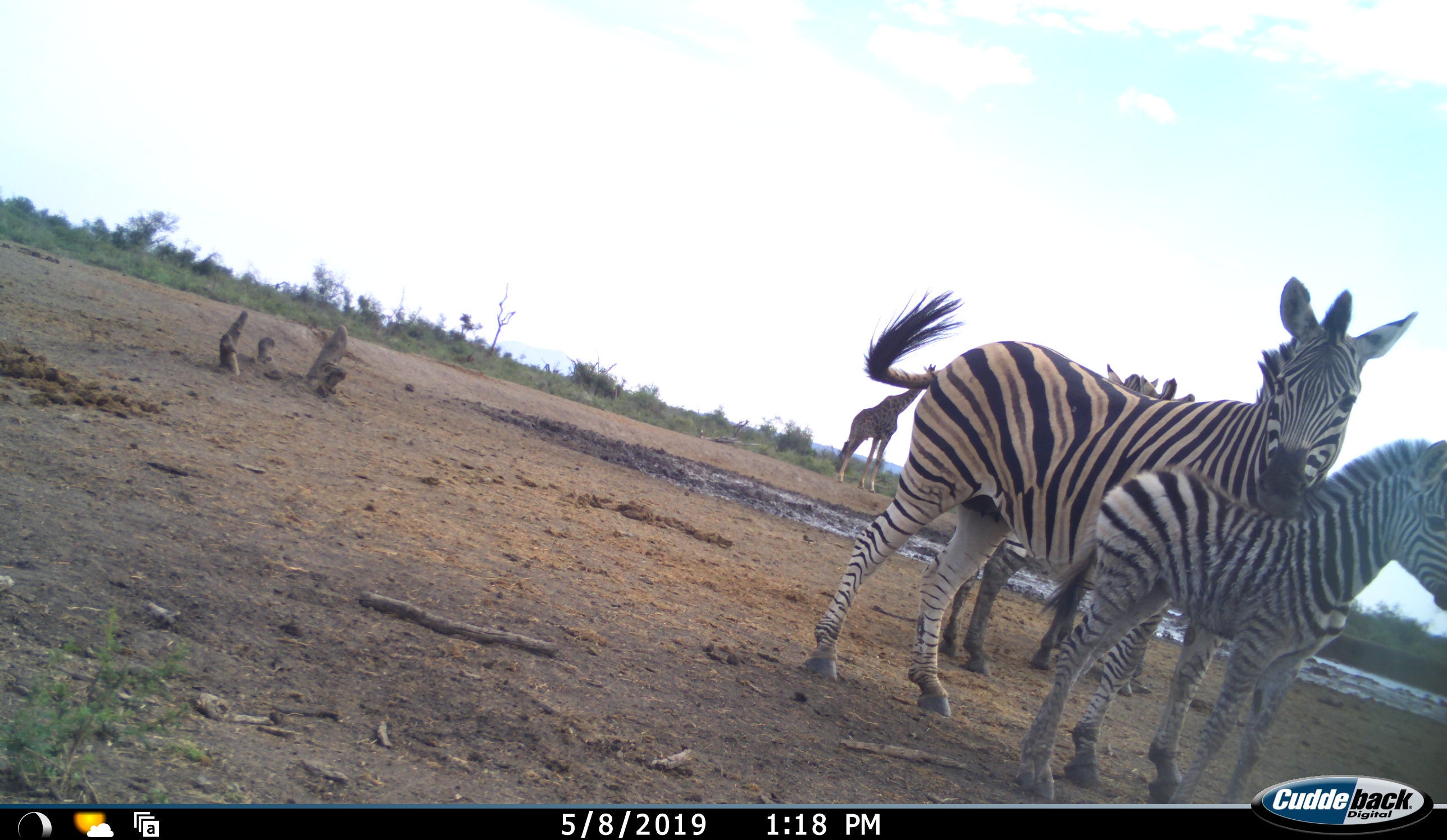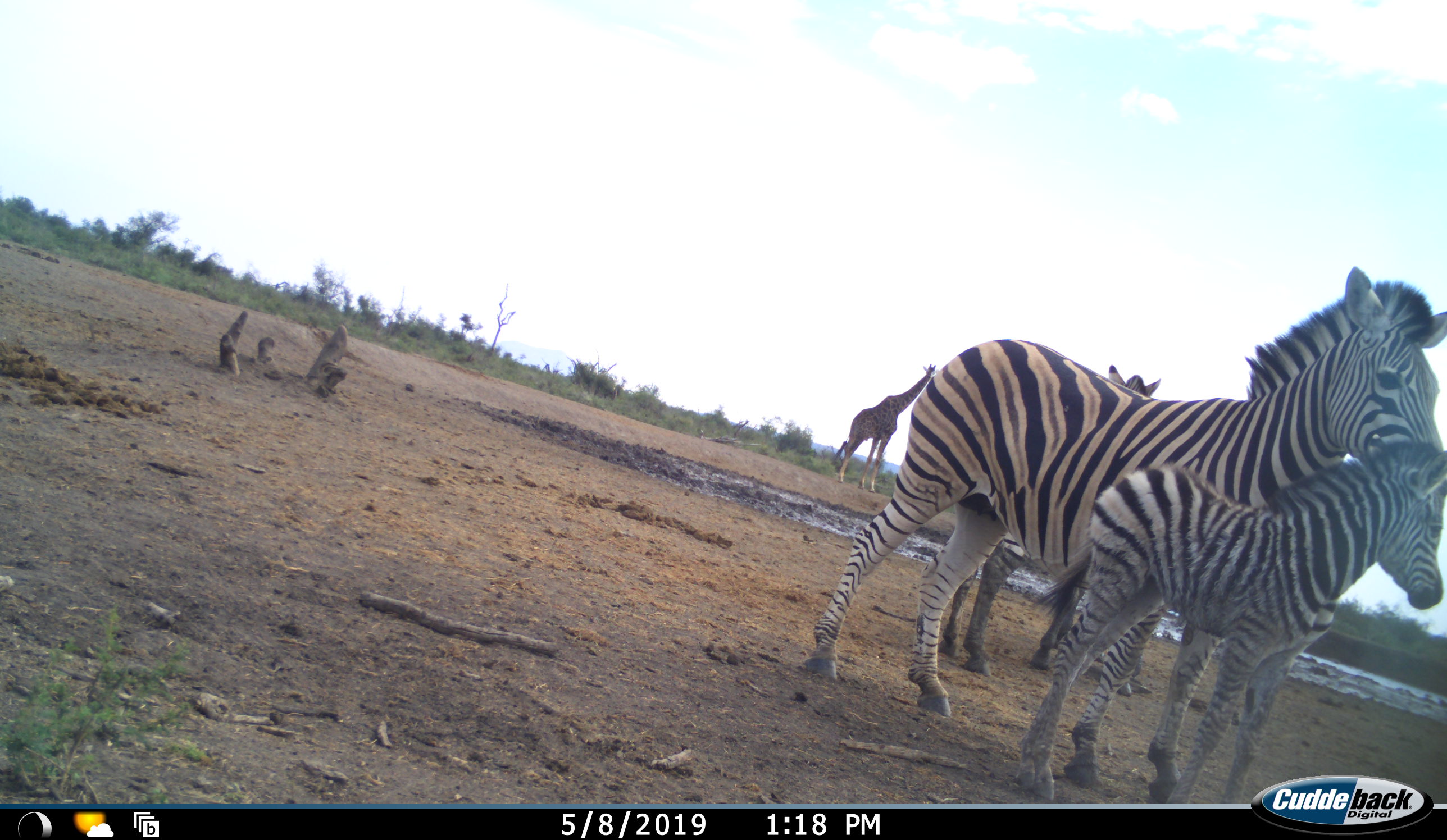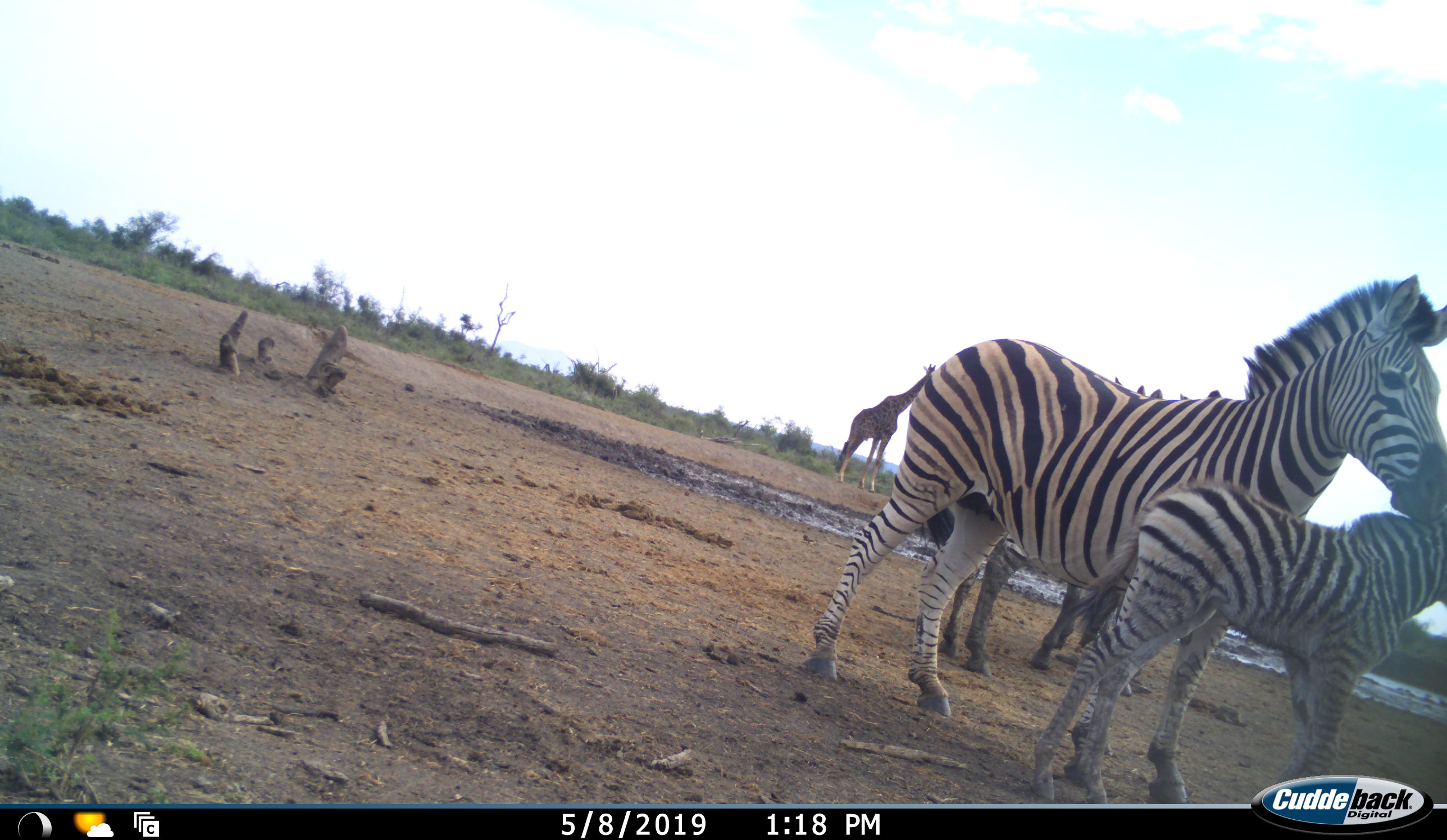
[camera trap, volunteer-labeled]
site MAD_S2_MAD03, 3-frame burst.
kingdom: Animalia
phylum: Chordata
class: Mammalia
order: Artiodactyla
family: Giraffidae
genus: Giraffa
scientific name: Giraffa camelopardalis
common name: giraffe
Giraffe (Giraffa camelopardalis), count 1. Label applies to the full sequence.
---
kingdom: Animalia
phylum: Chordata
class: Mammalia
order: Perissodactyla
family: Equidae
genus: Equus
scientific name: Equus quagga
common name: plains zebra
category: zebraplains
Zebraplains (plains zebra) (Equus quagga), count 3. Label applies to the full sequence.